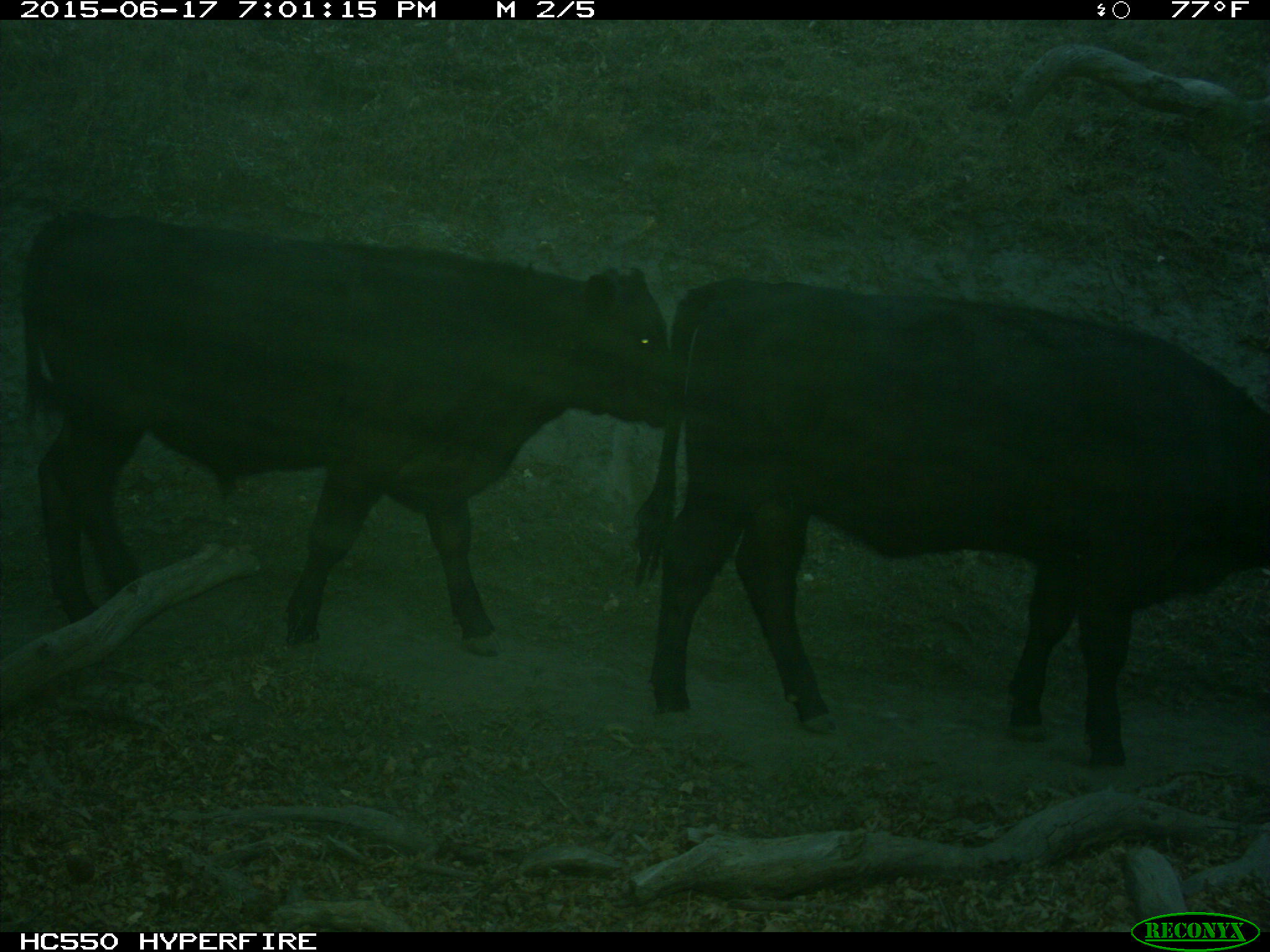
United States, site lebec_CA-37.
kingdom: Animalia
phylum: Chordata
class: Mammalia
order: Artiodactyla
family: Bovidae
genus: Bos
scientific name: Bos taurus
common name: domestic cow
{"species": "Bos taurus (domestic cow)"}